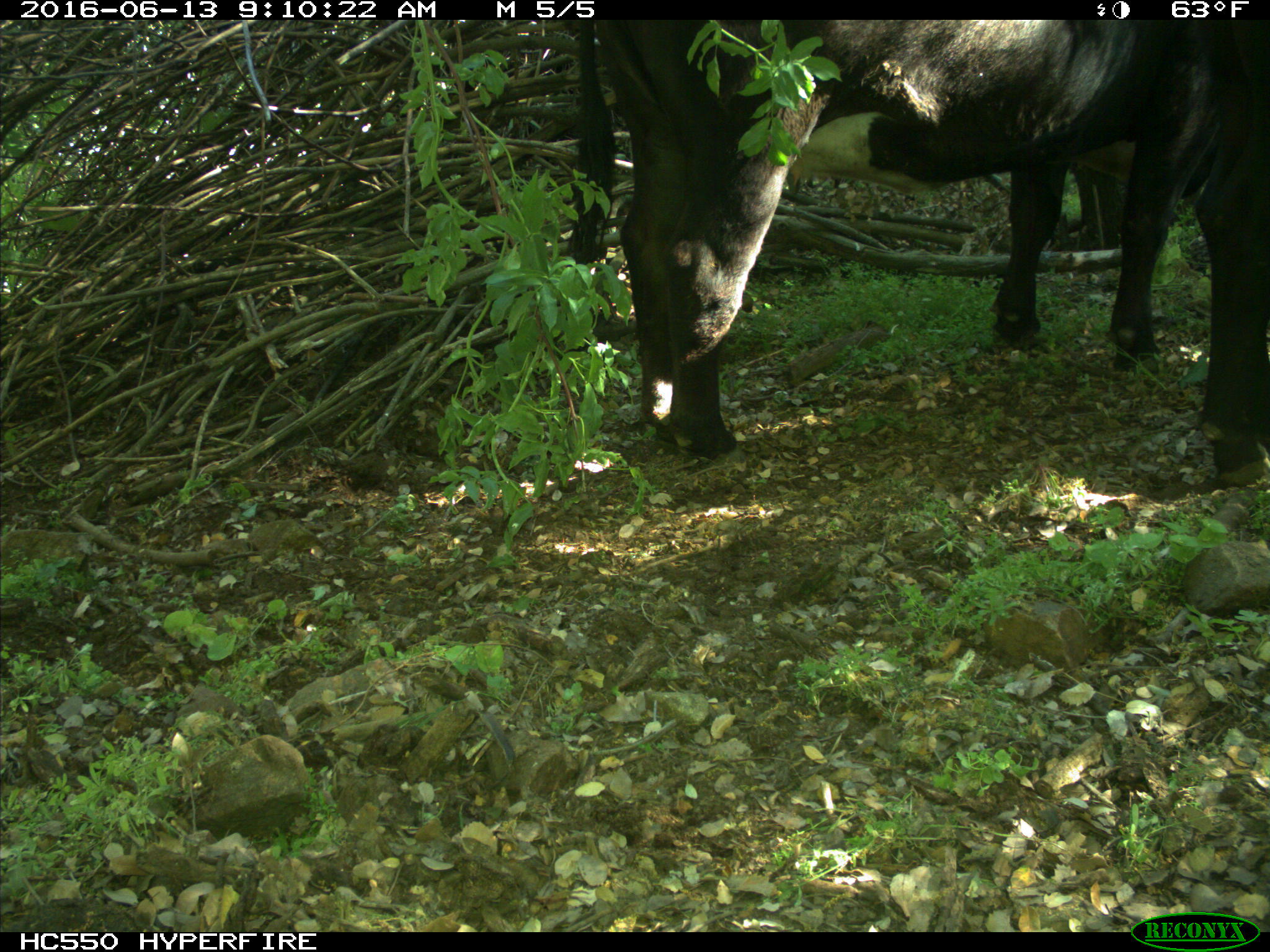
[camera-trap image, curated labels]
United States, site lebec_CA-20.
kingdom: Animalia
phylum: Chordata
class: Mammalia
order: Artiodactyla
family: Bovidae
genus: Bos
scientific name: Bos taurus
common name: domestic cow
Bos taurus (domestic cow).